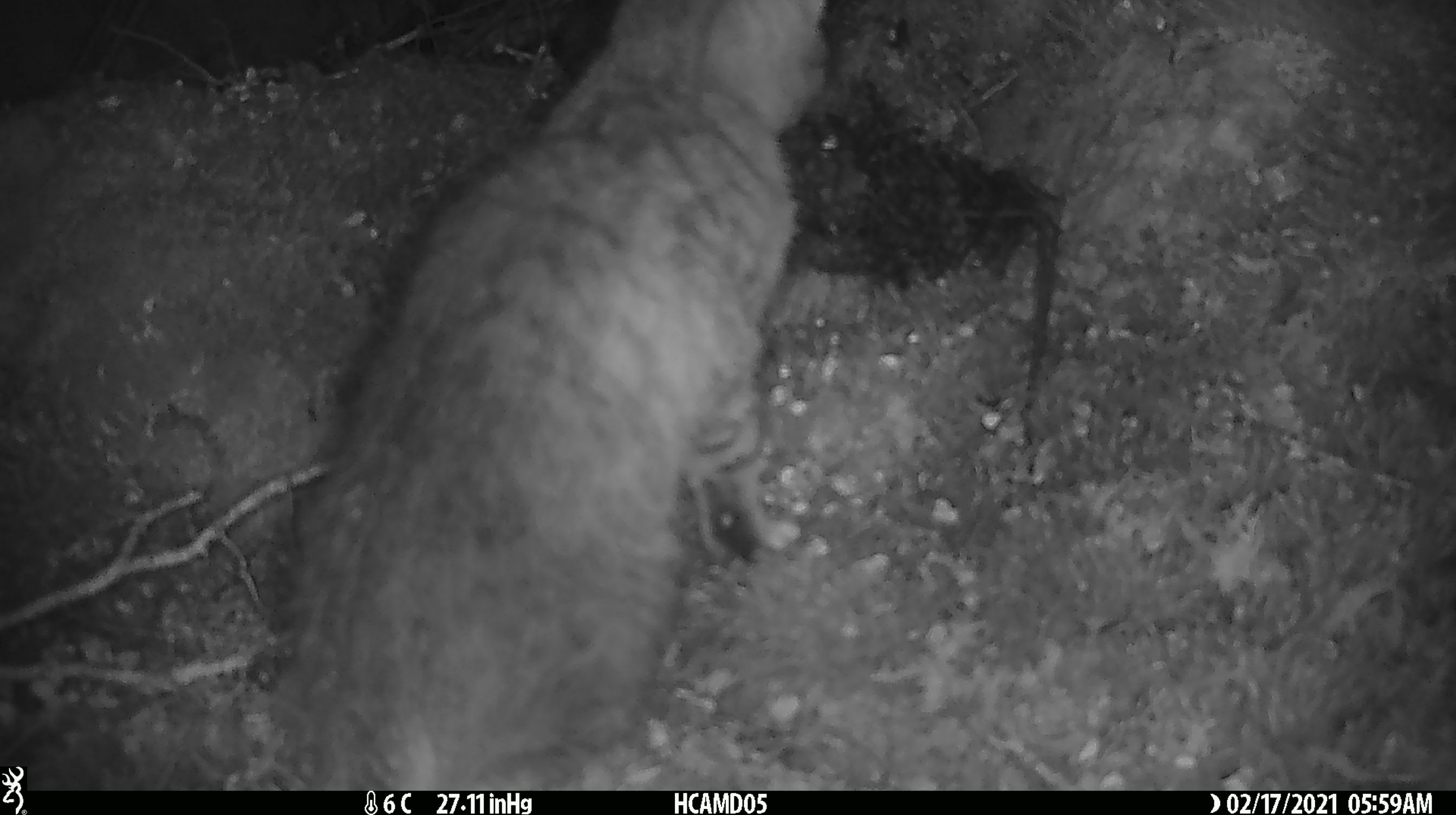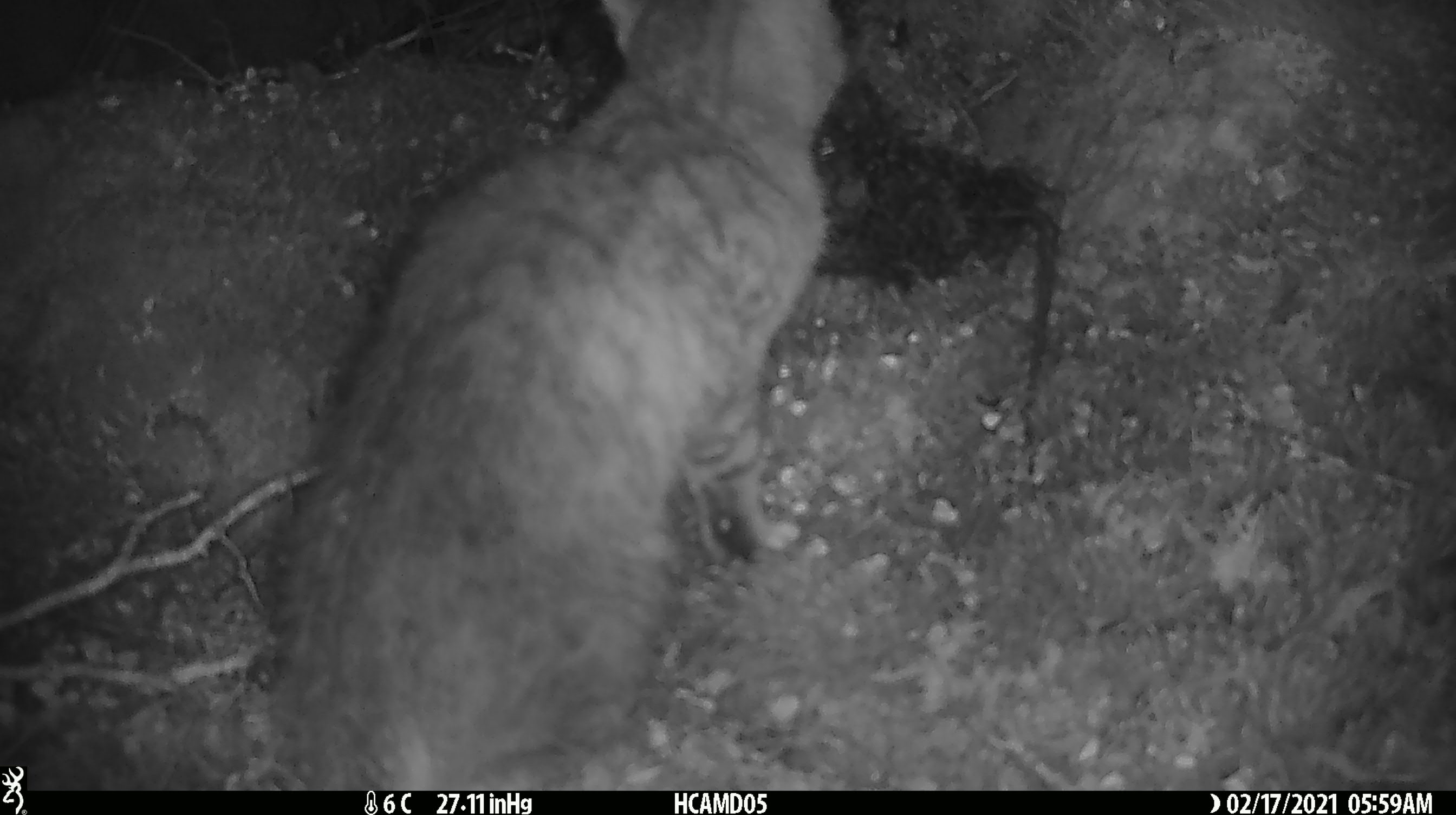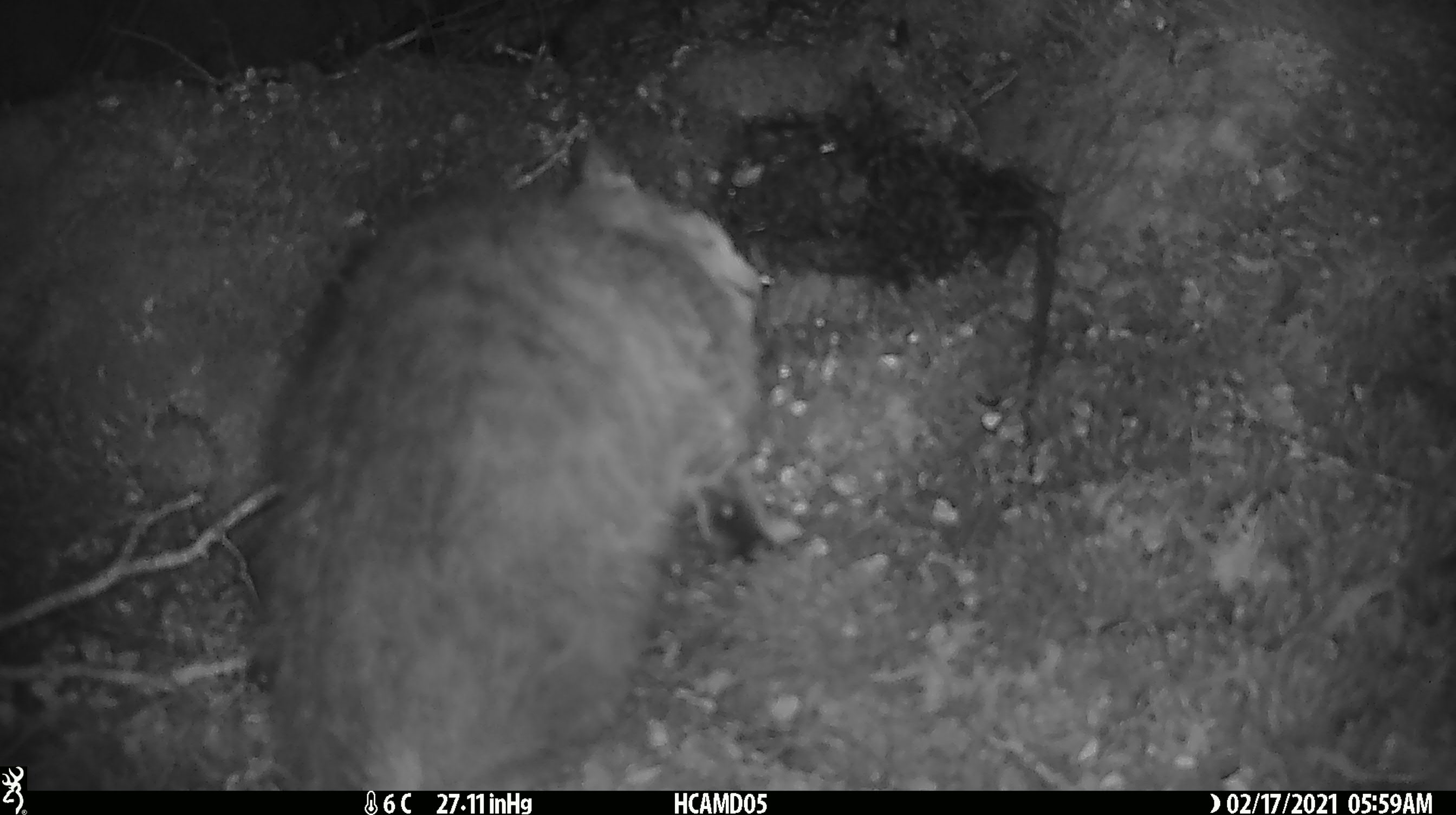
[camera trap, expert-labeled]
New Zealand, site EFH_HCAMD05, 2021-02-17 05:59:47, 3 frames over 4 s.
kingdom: Animalia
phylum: Chordata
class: Mammalia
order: Carnivora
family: Felidae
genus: Felis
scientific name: Felis catus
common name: domestic cat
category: cat